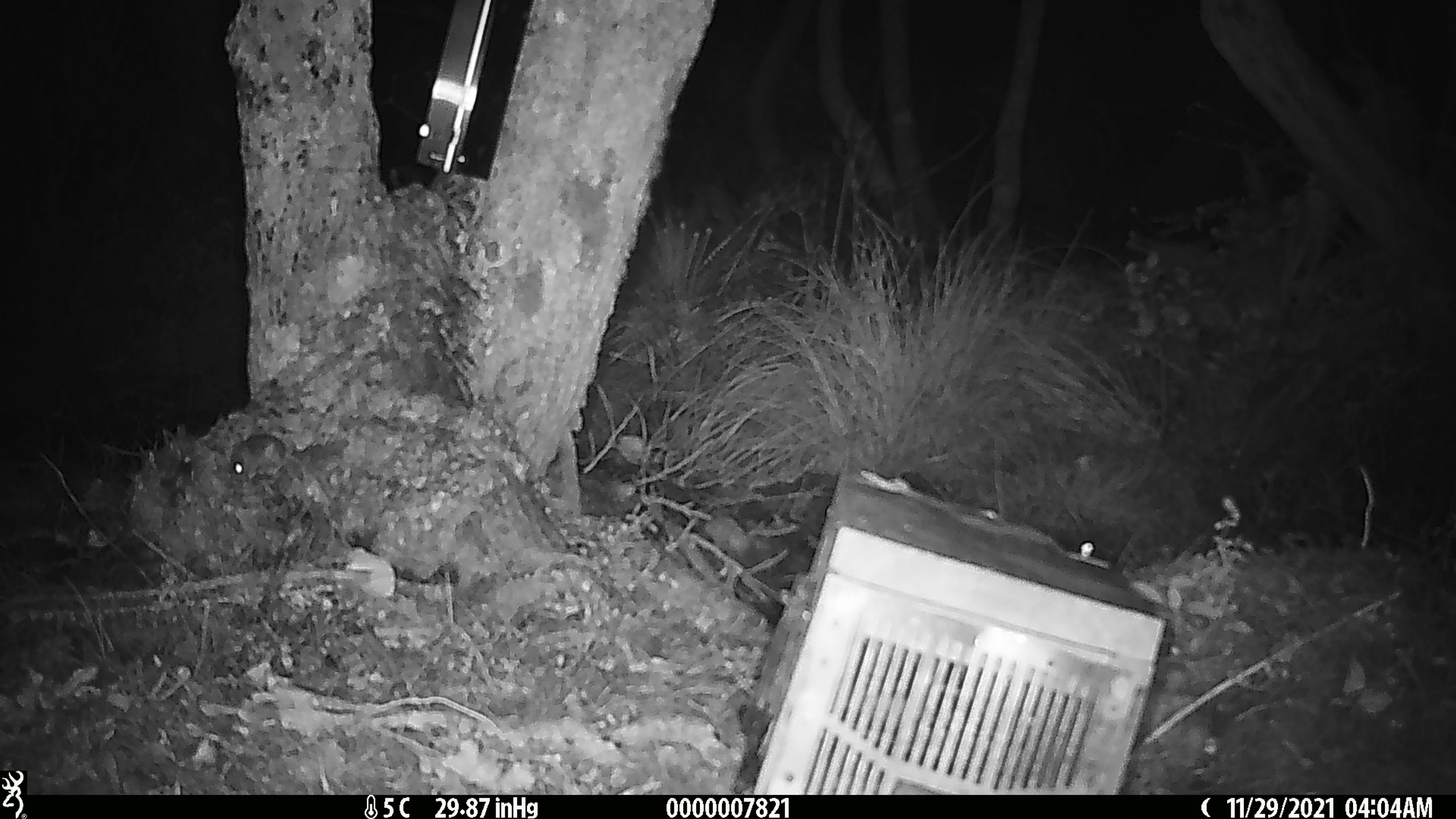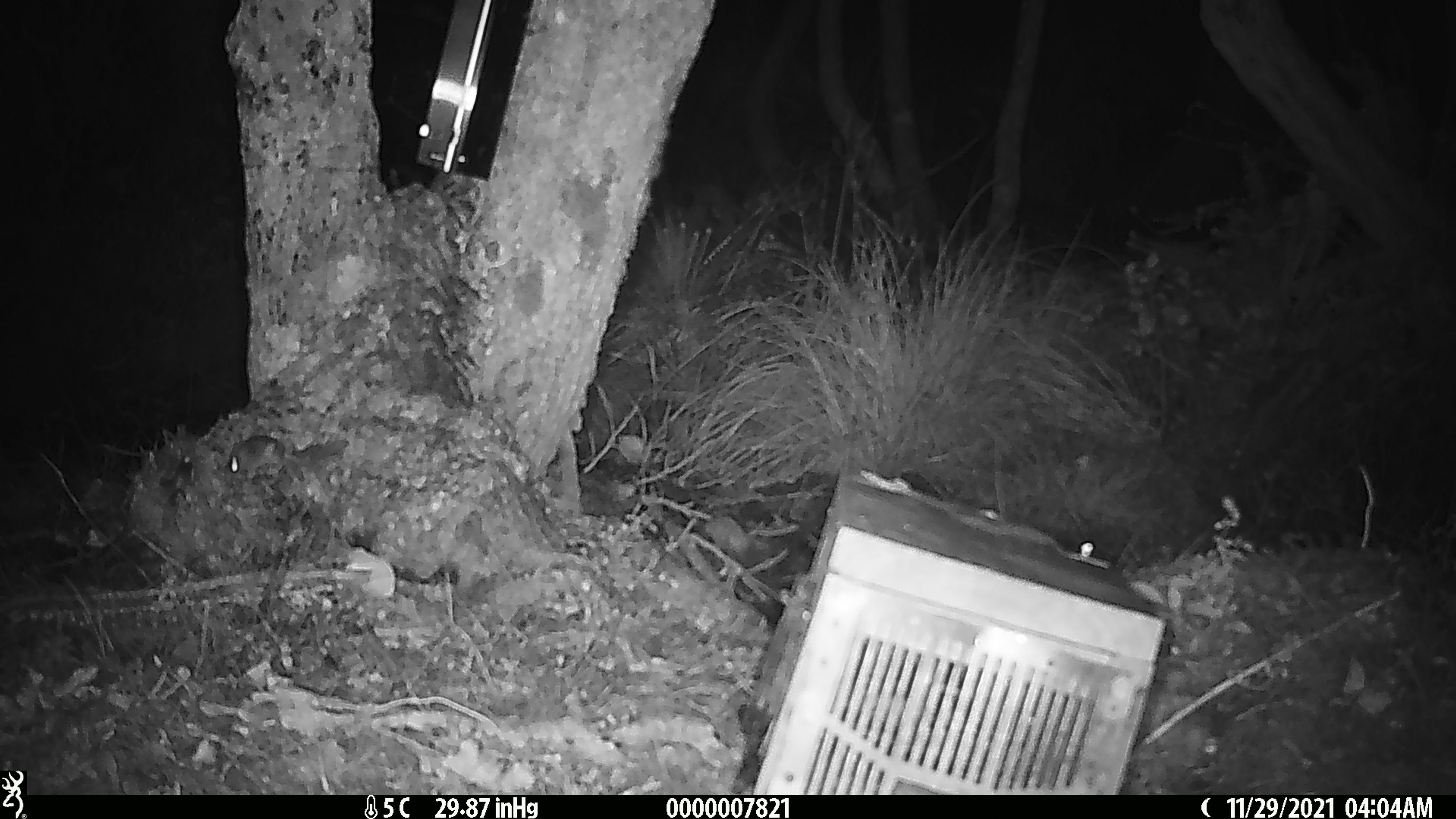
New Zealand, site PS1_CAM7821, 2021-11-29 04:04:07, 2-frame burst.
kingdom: Animalia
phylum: Chordata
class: Mammalia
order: Rodentia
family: Muridae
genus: Mus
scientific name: Mus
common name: mouse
Mouse (Mus).